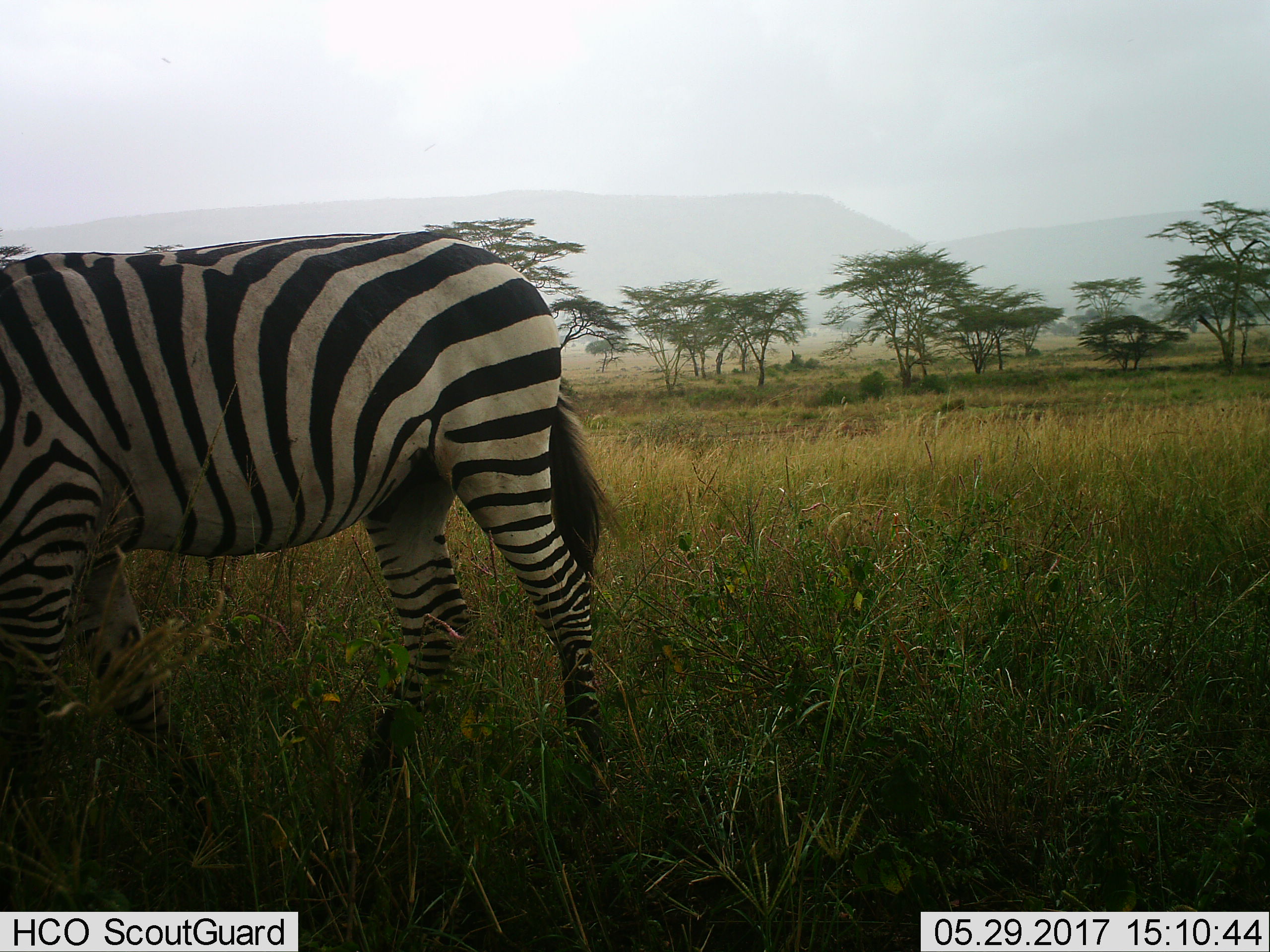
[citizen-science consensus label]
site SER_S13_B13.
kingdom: Animalia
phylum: Chordata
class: Mammalia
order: Perissodactyla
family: Equidae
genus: Equus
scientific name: Equus quagga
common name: plains zebra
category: zebraplains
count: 1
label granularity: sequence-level